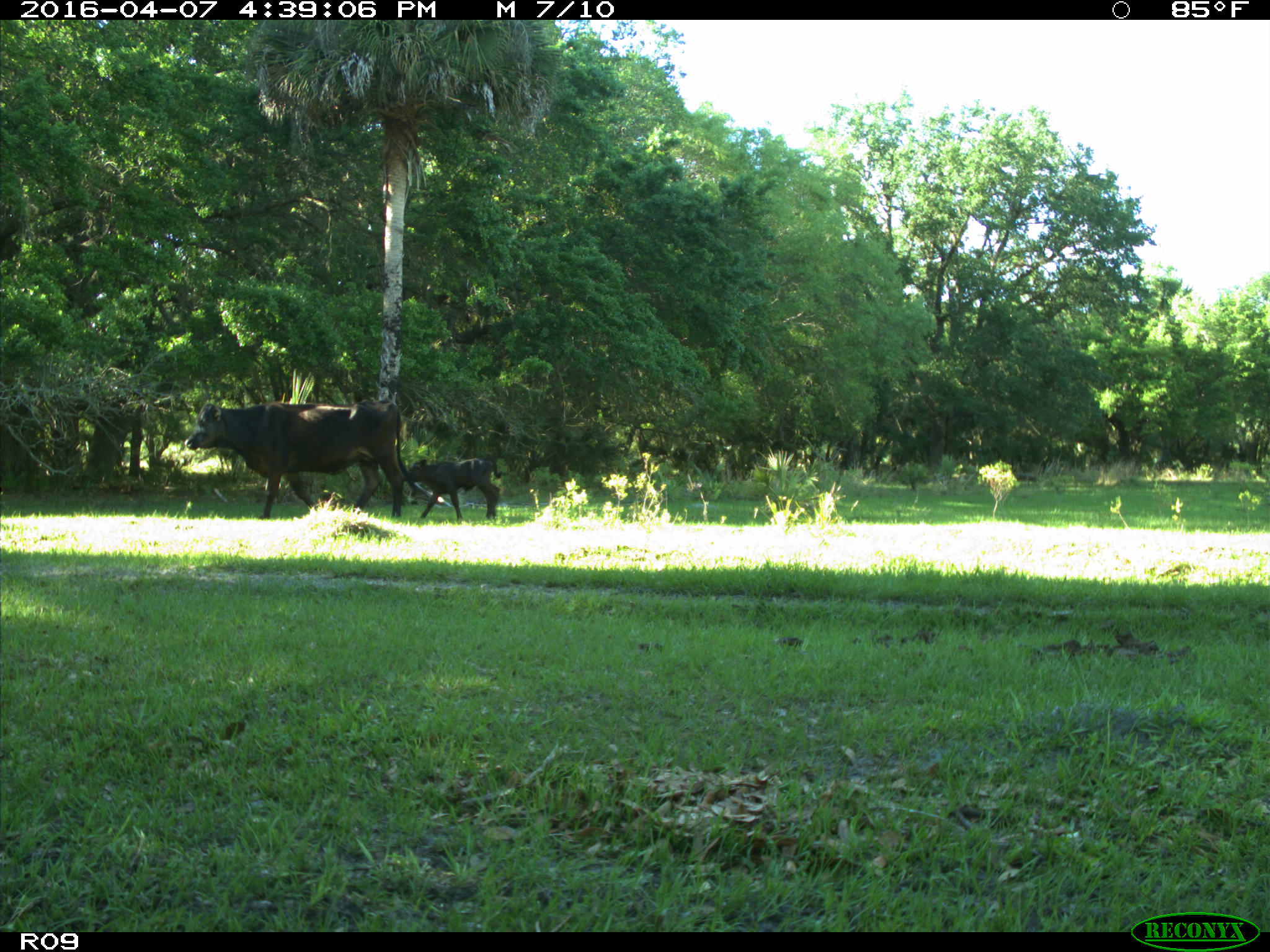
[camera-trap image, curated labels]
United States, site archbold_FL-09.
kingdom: Animalia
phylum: Chordata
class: Mammalia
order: Artiodactyla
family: Bovidae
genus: Bos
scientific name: Bos taurus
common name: domestic cow